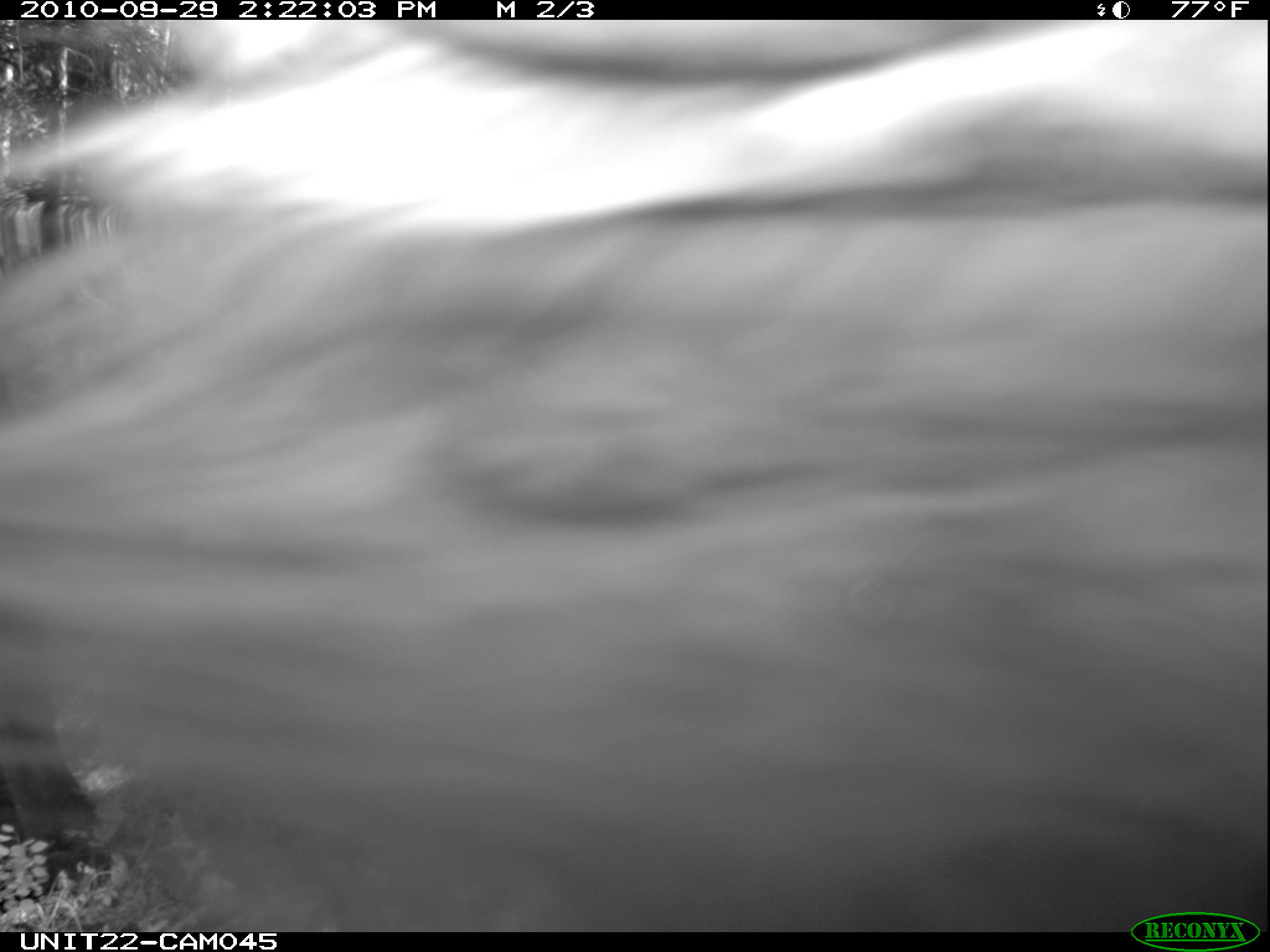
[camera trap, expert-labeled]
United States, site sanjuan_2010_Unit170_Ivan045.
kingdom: Animalia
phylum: Chordata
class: Mammalia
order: Carnivora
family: Ursidae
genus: Ursus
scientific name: Ursus americanus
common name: american black bear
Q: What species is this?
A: Ursus americanus (american black bear).